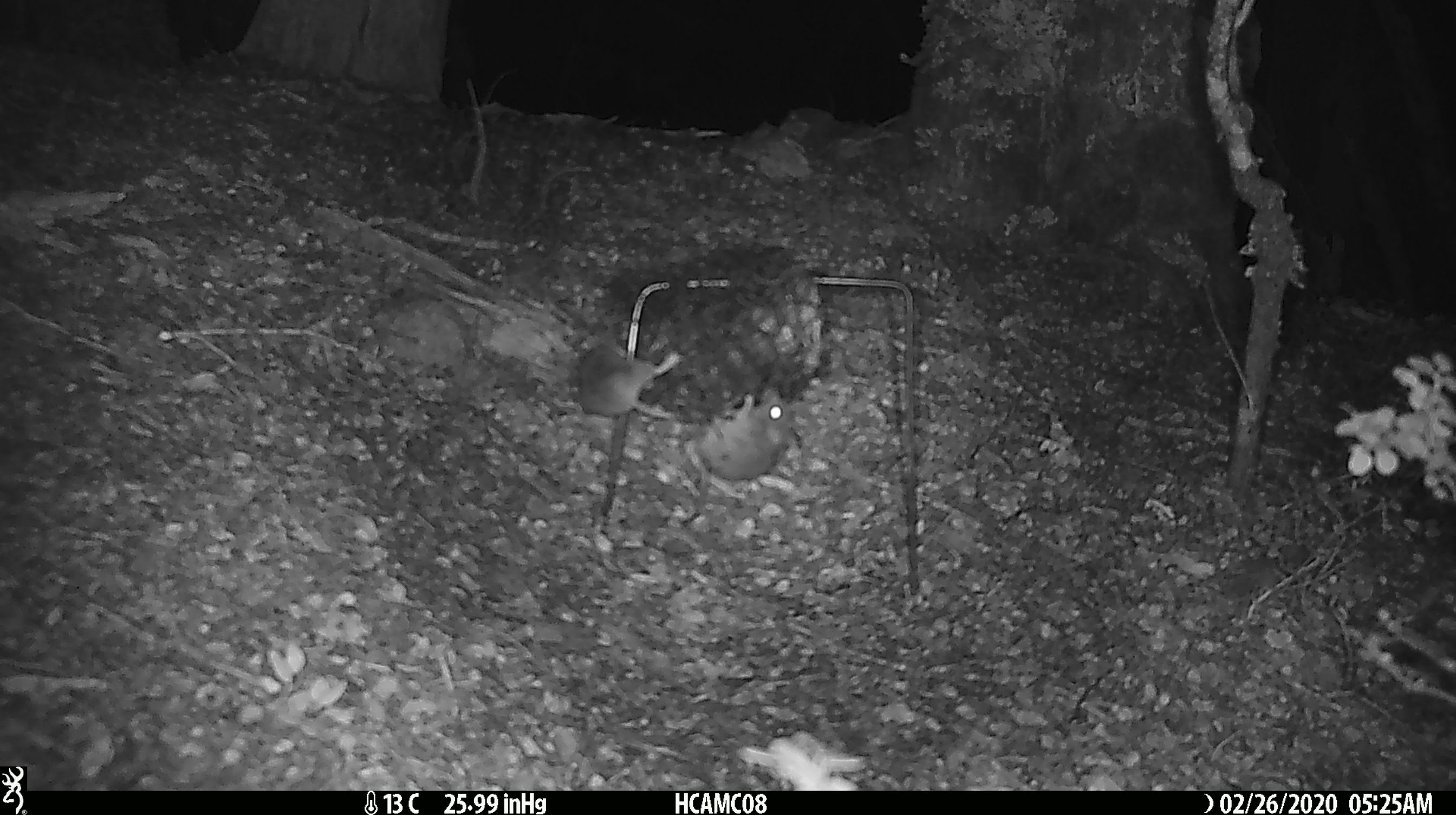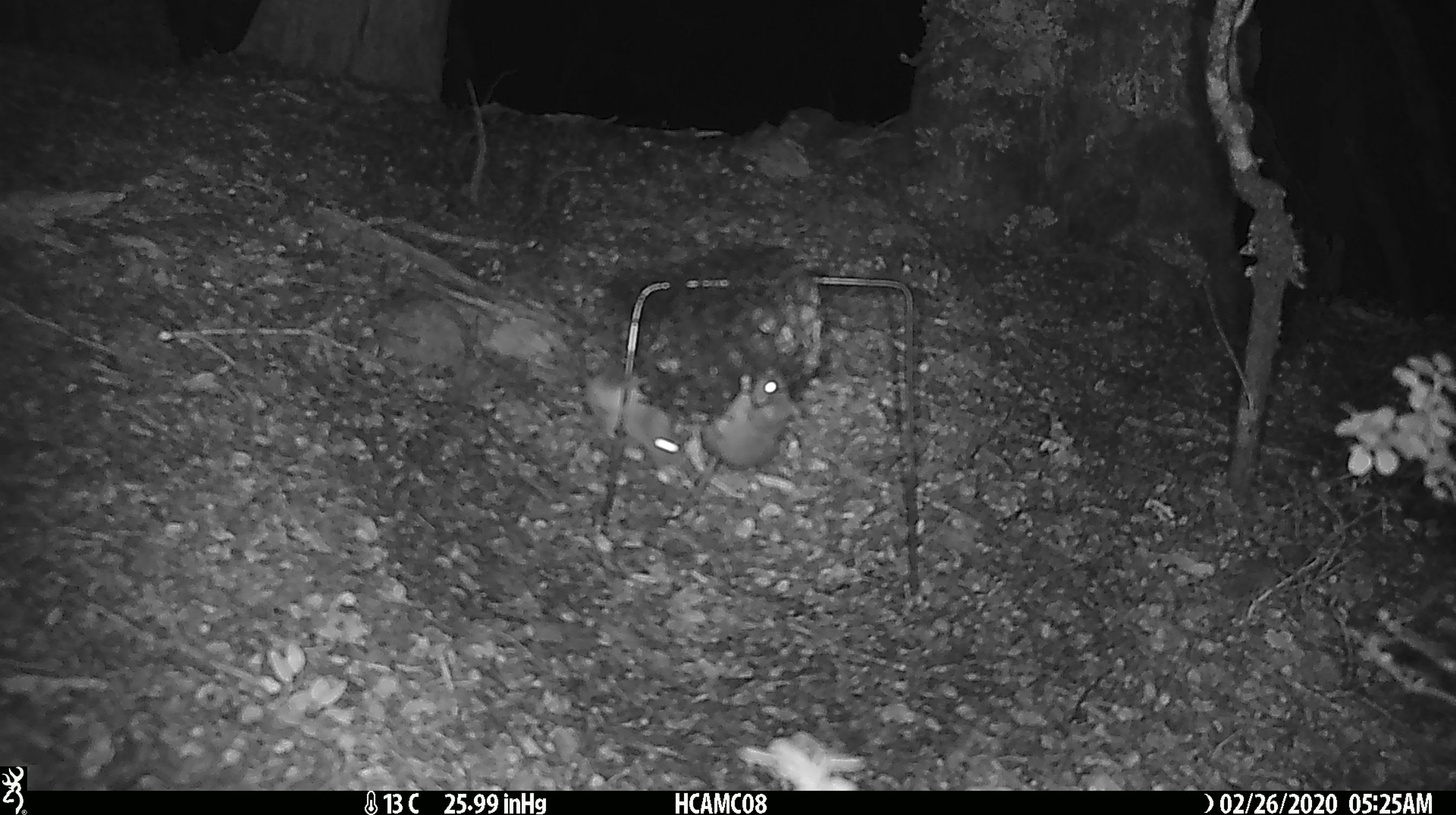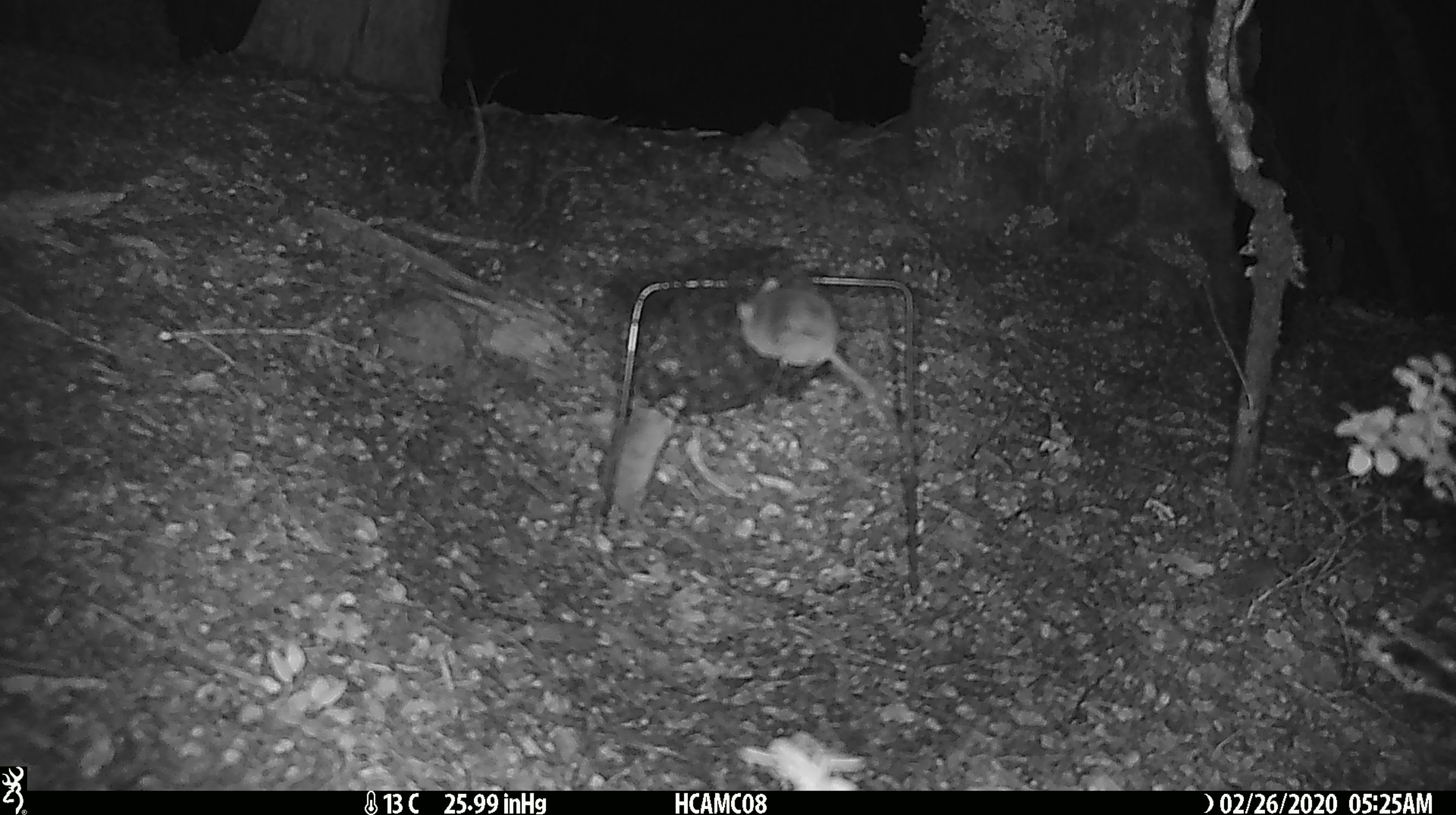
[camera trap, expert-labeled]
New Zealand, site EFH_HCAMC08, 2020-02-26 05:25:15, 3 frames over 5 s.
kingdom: Animalia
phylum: Chordata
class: Mammalia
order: Rodentia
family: Muridae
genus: Mus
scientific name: Mus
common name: mouse